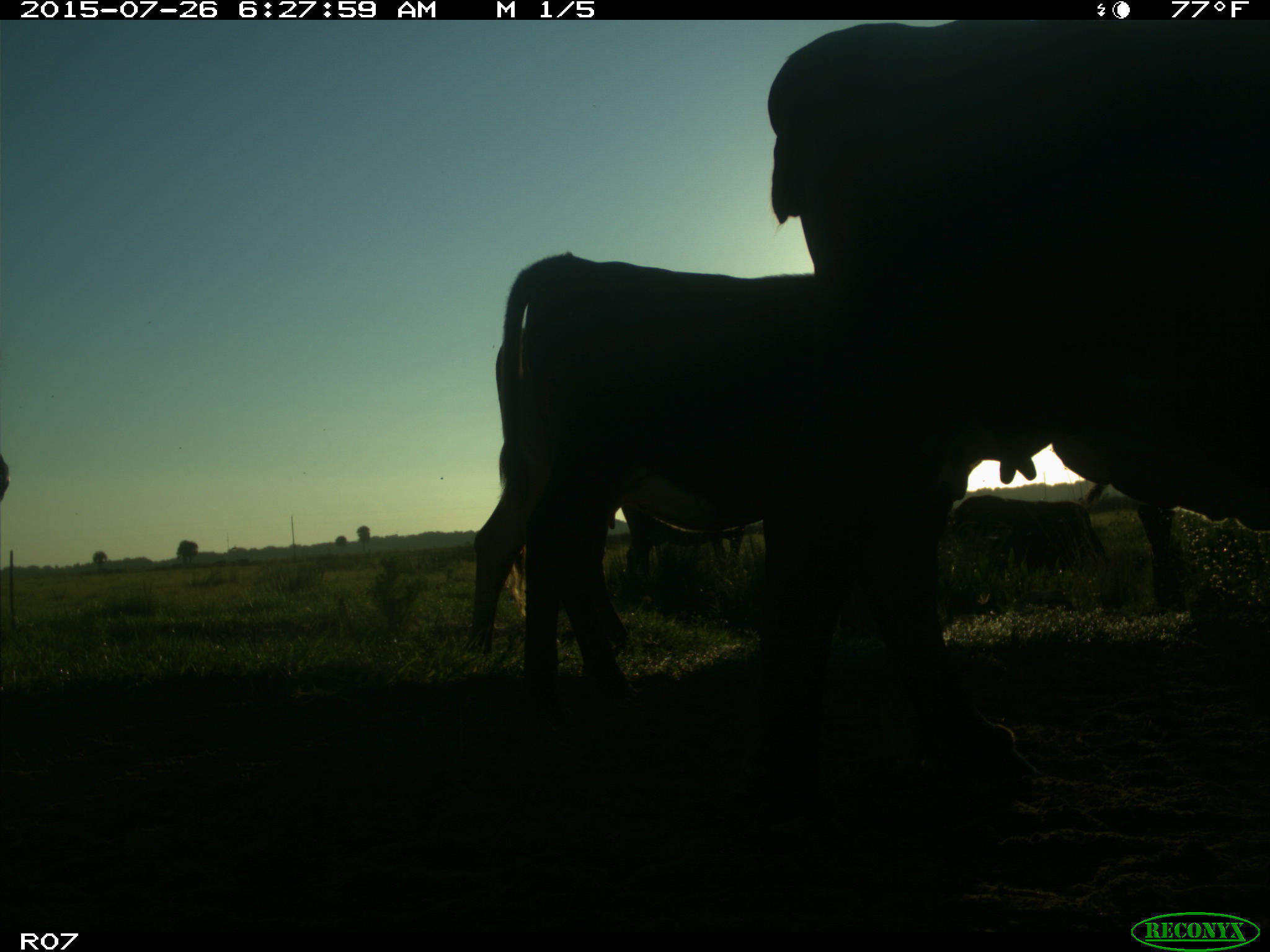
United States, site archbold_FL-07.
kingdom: Animalia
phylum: Chordata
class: Mammalia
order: Artiodactyla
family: Bovidae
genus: Bos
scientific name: Bos taurus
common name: domestic cow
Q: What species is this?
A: Bos taurus (domestic cow).